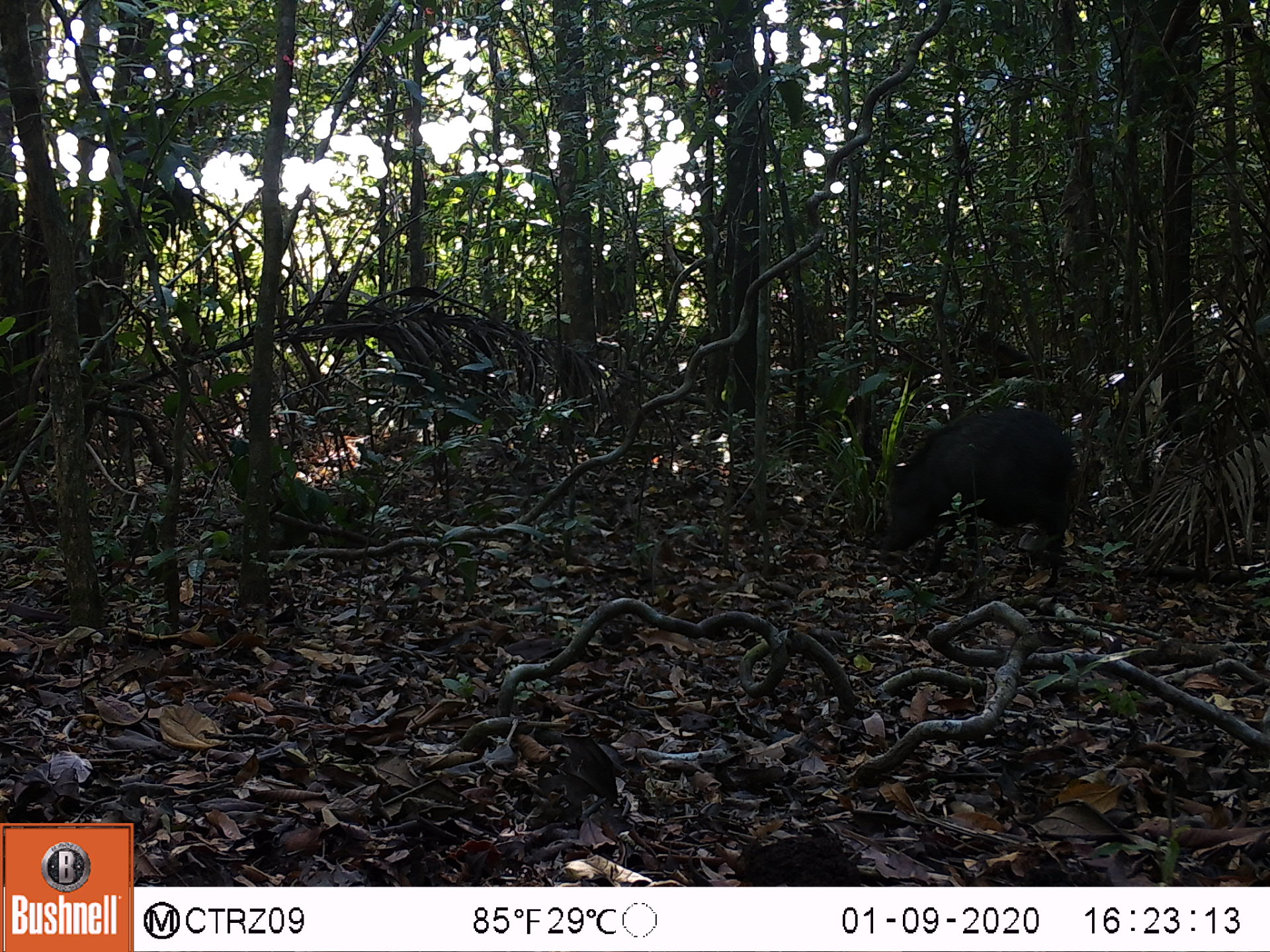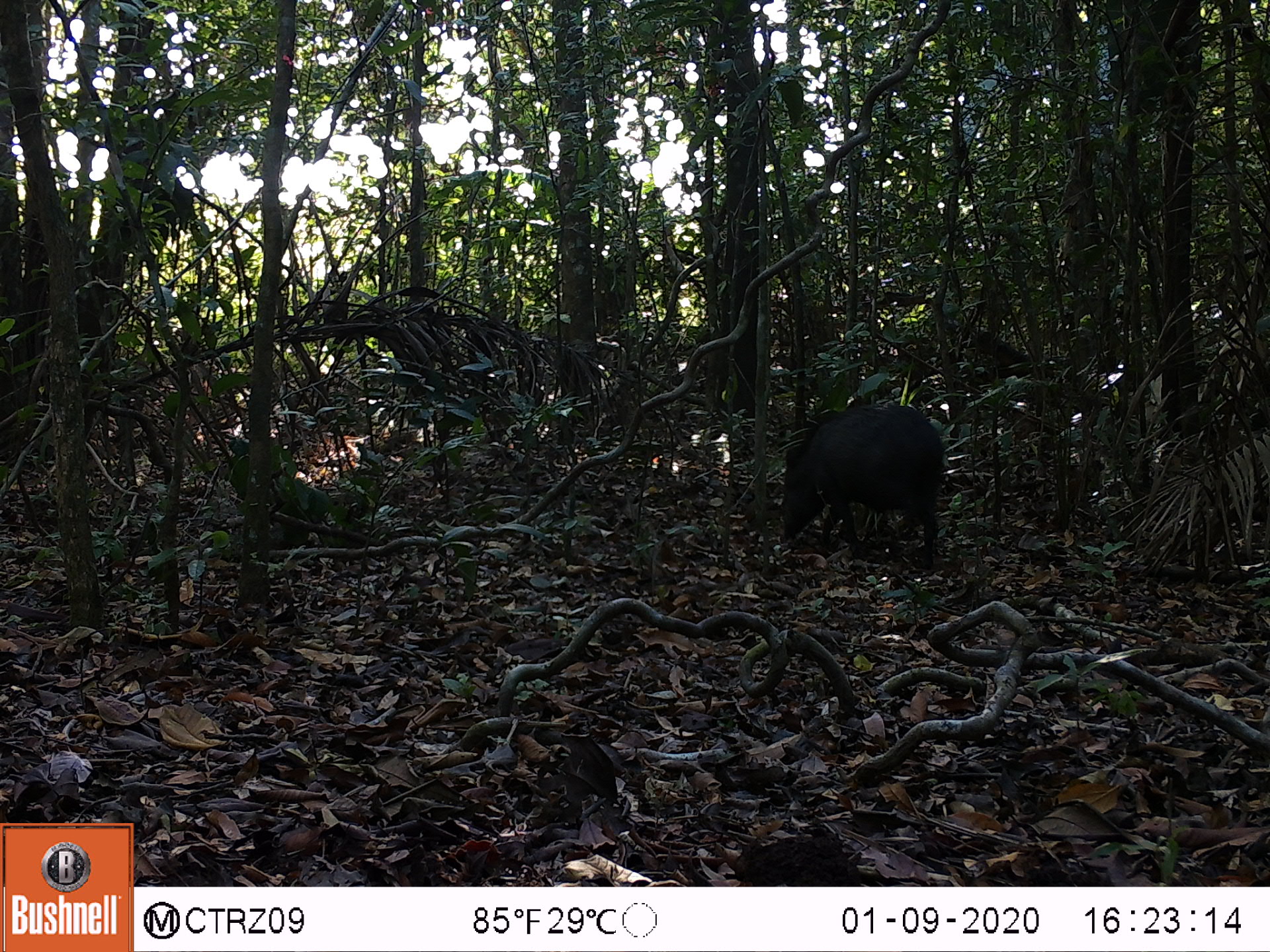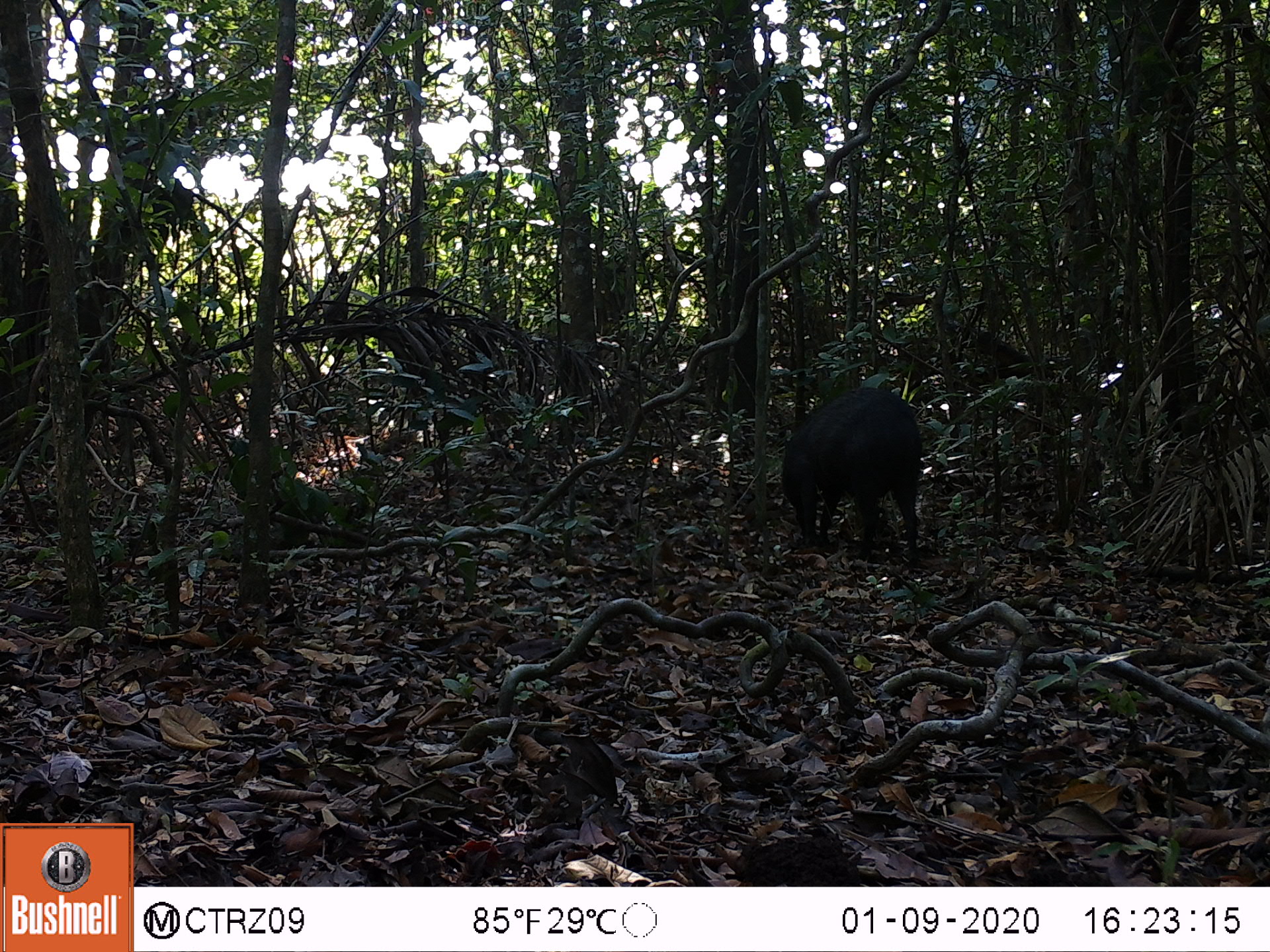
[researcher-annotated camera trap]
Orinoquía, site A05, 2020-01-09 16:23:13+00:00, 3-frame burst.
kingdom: Animalia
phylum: Chordata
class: Mammalia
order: Artiodactyla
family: Tayassuidae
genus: Pecari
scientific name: Pecari tajacu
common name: collared peccary